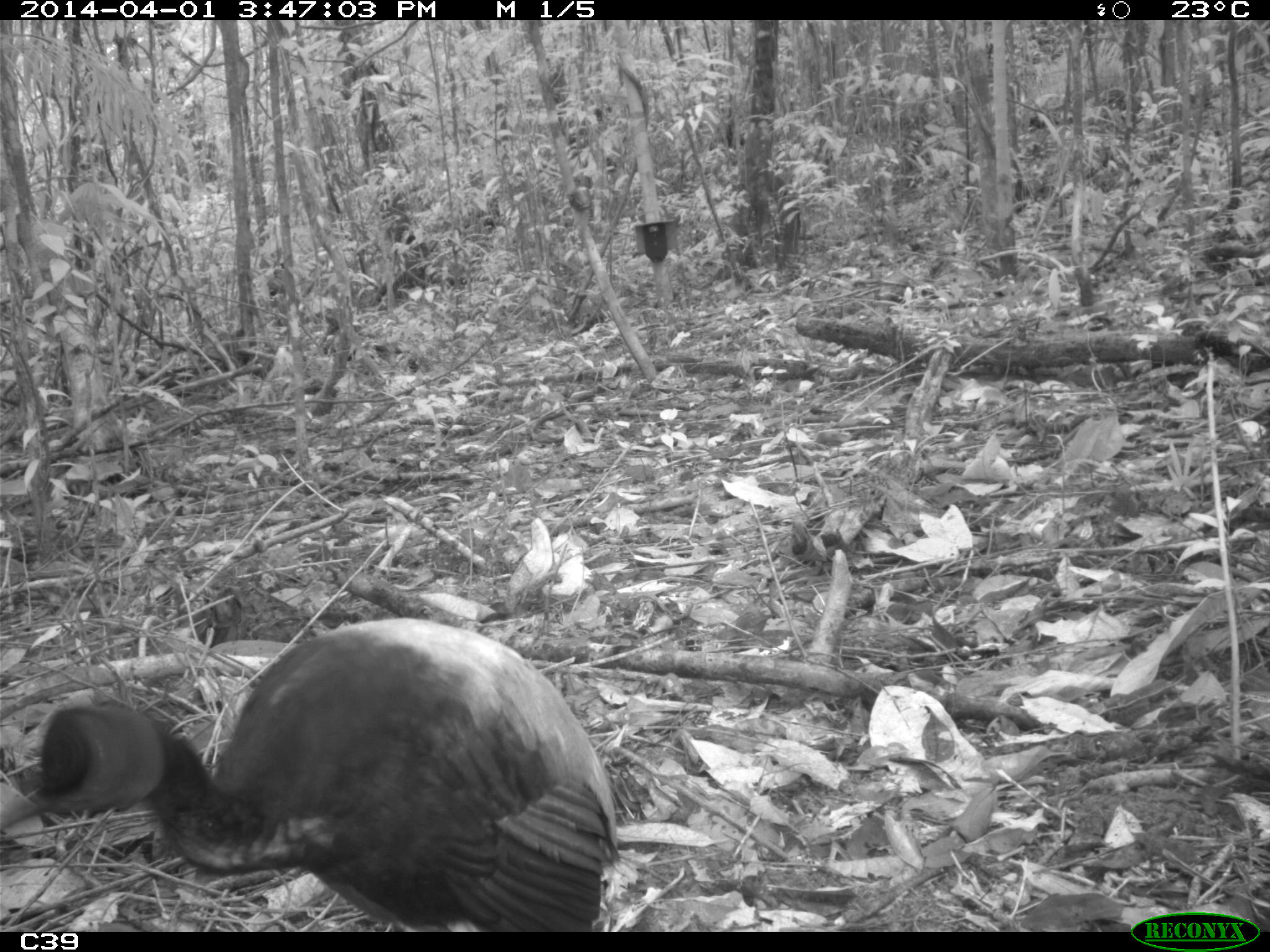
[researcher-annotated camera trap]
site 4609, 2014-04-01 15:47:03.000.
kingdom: Animalia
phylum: Chordata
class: Aves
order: Gruiformes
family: Psophiidae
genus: Psophia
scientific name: Psophia crepitans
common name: gray-winged trumpeter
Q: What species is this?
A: Psophia crepitans (gray-winged trumpeter).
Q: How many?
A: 1.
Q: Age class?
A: Adult.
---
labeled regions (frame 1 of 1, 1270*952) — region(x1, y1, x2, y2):
psophia crepitans: region(1, 615, 618, 929)